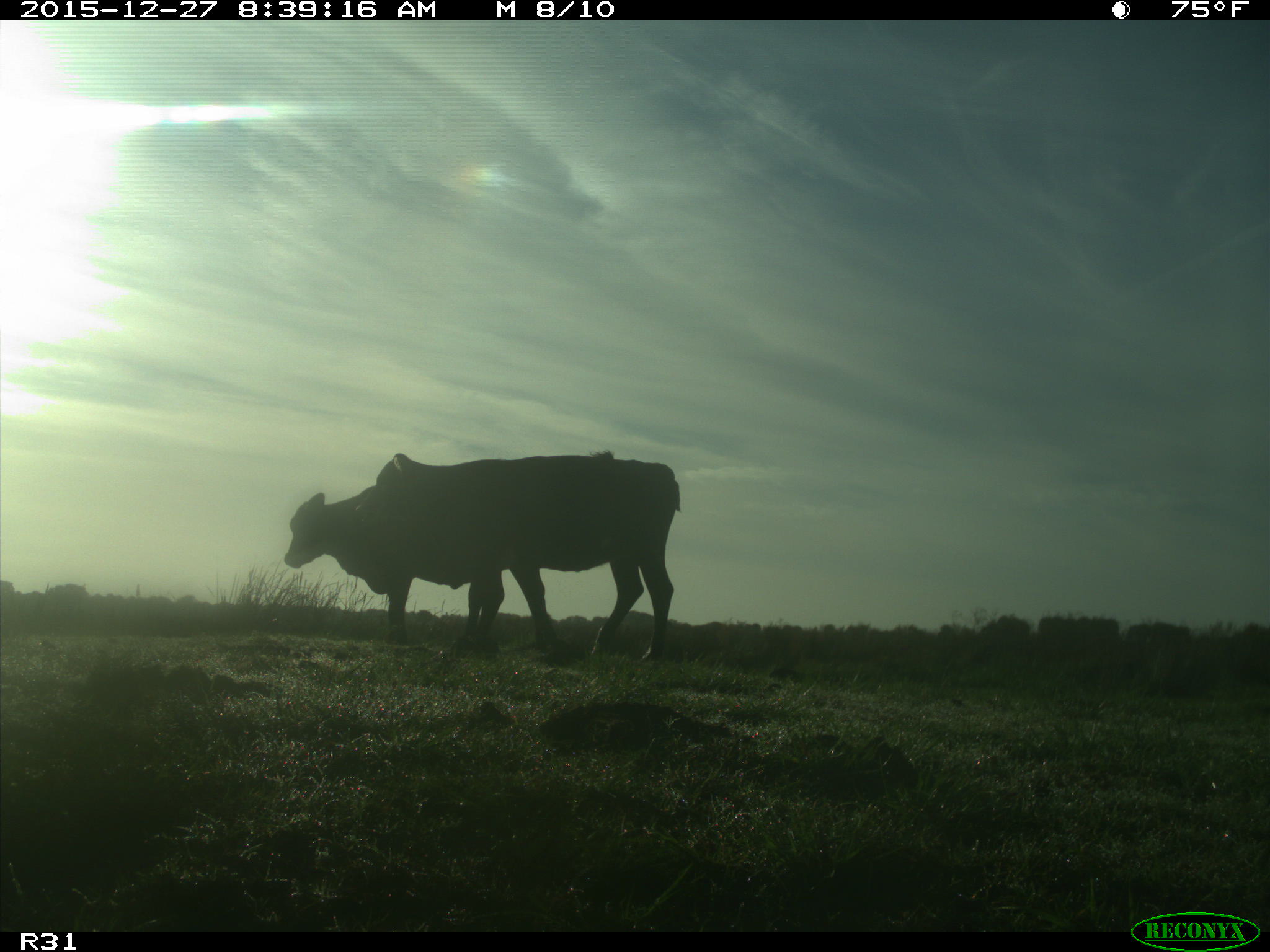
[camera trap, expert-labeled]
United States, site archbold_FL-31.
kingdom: Animalia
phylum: Chordata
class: Mammalia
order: Artiodactyla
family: Bovidae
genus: Bos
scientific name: Bos taurus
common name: domestic cow